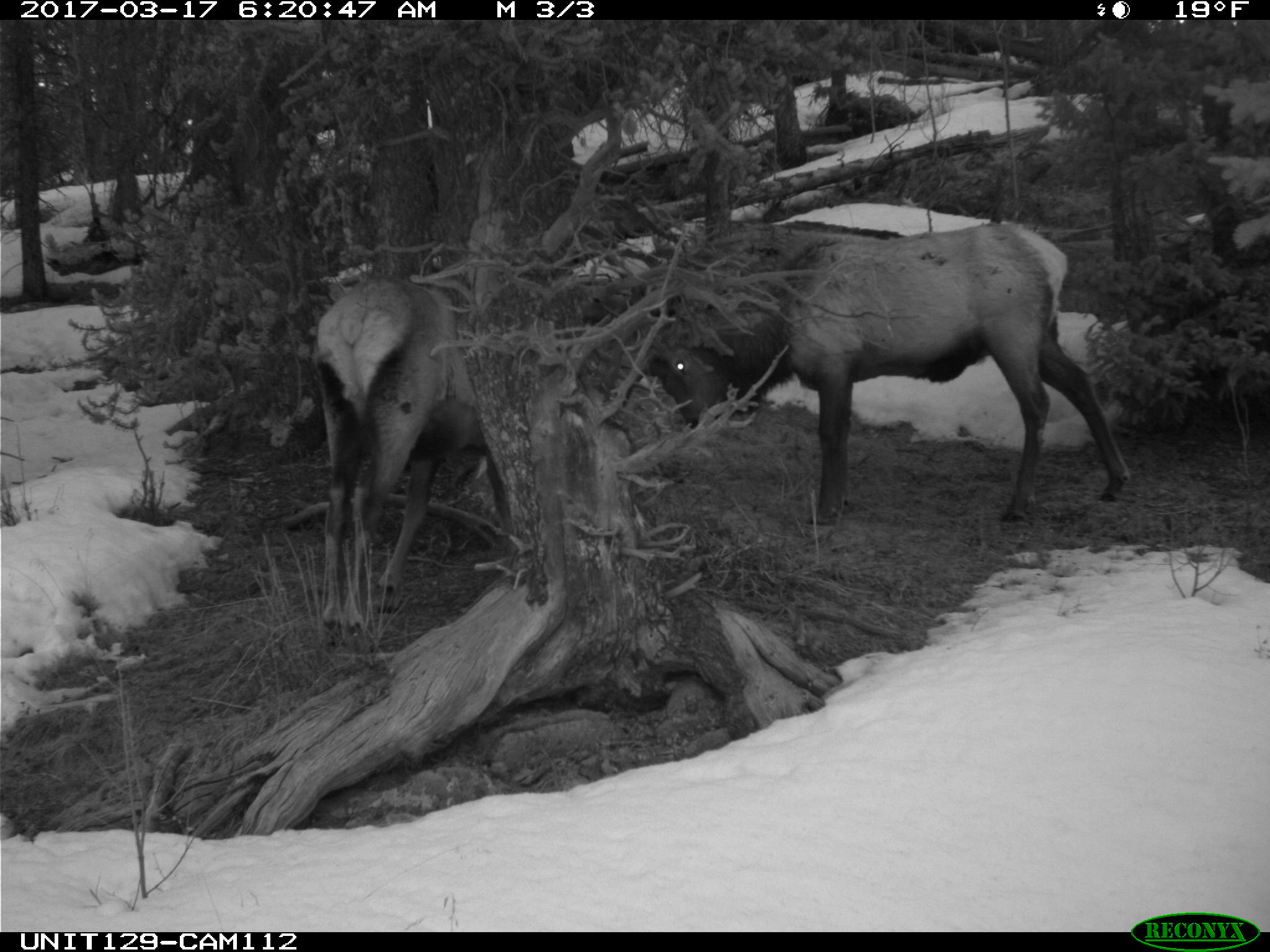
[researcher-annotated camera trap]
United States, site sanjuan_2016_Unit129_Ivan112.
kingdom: Animalia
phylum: Chordata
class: Mammalia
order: Artiodactyla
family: Cervidae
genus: Cervus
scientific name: Cervus elaphus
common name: red deer